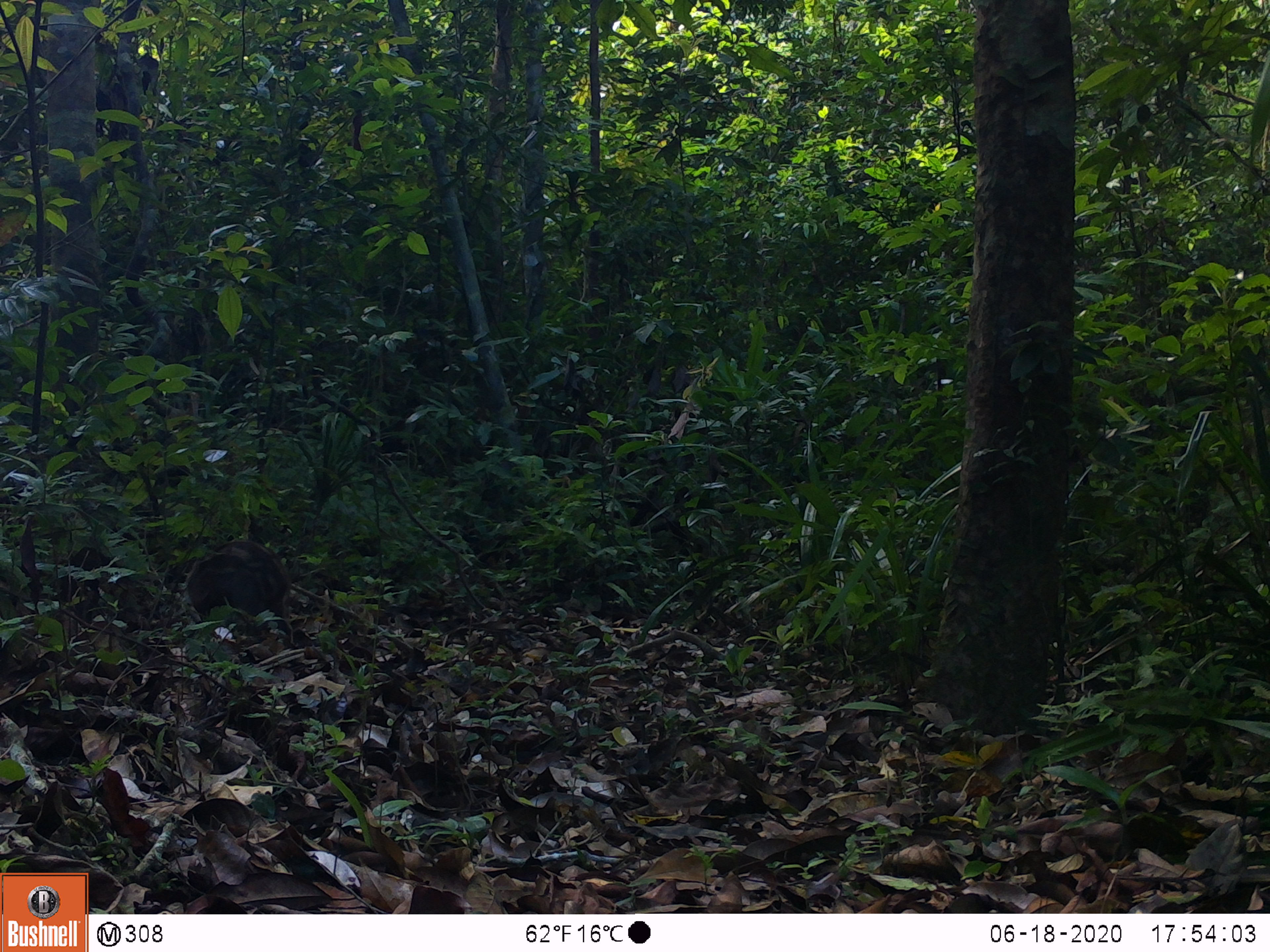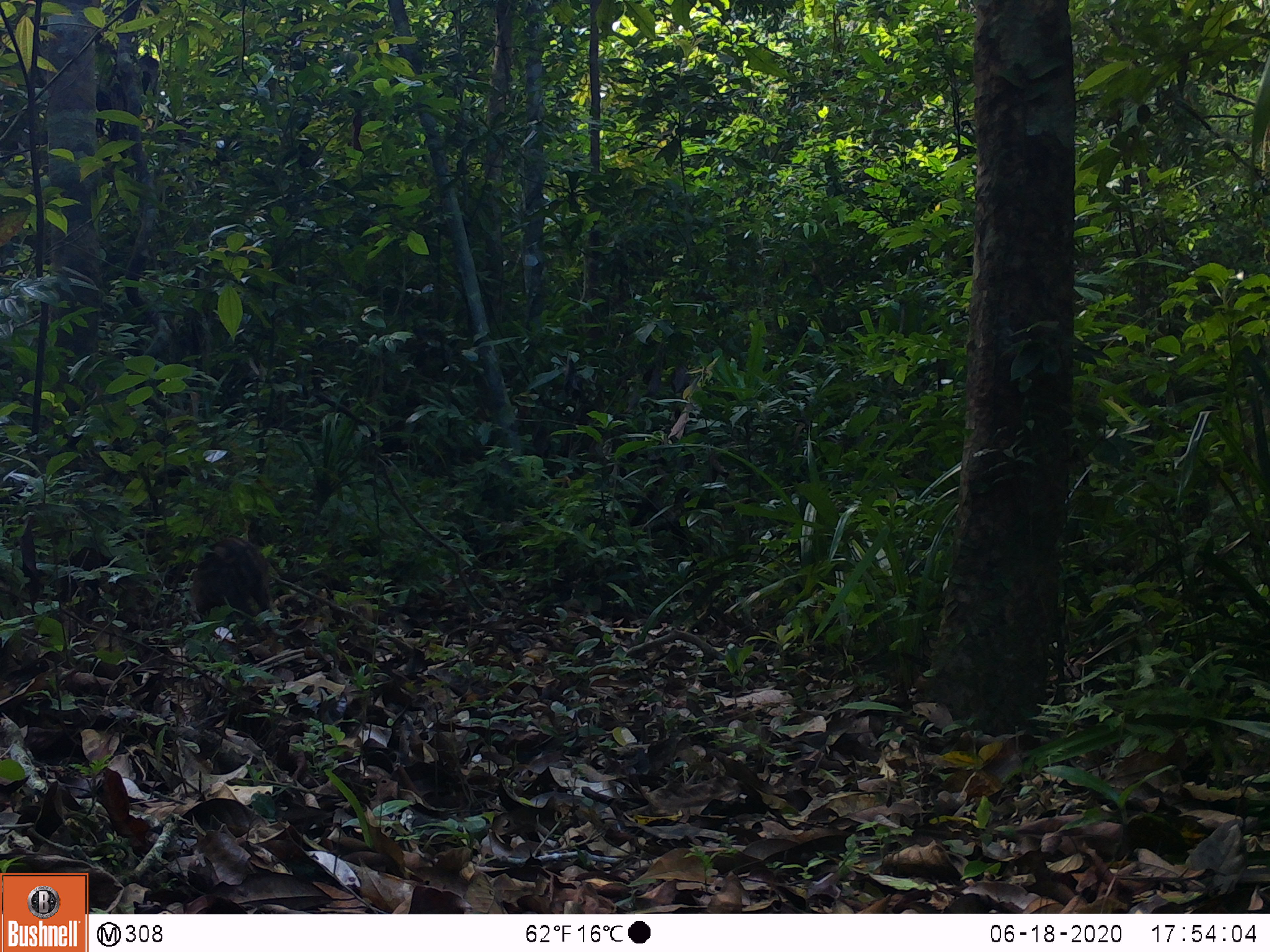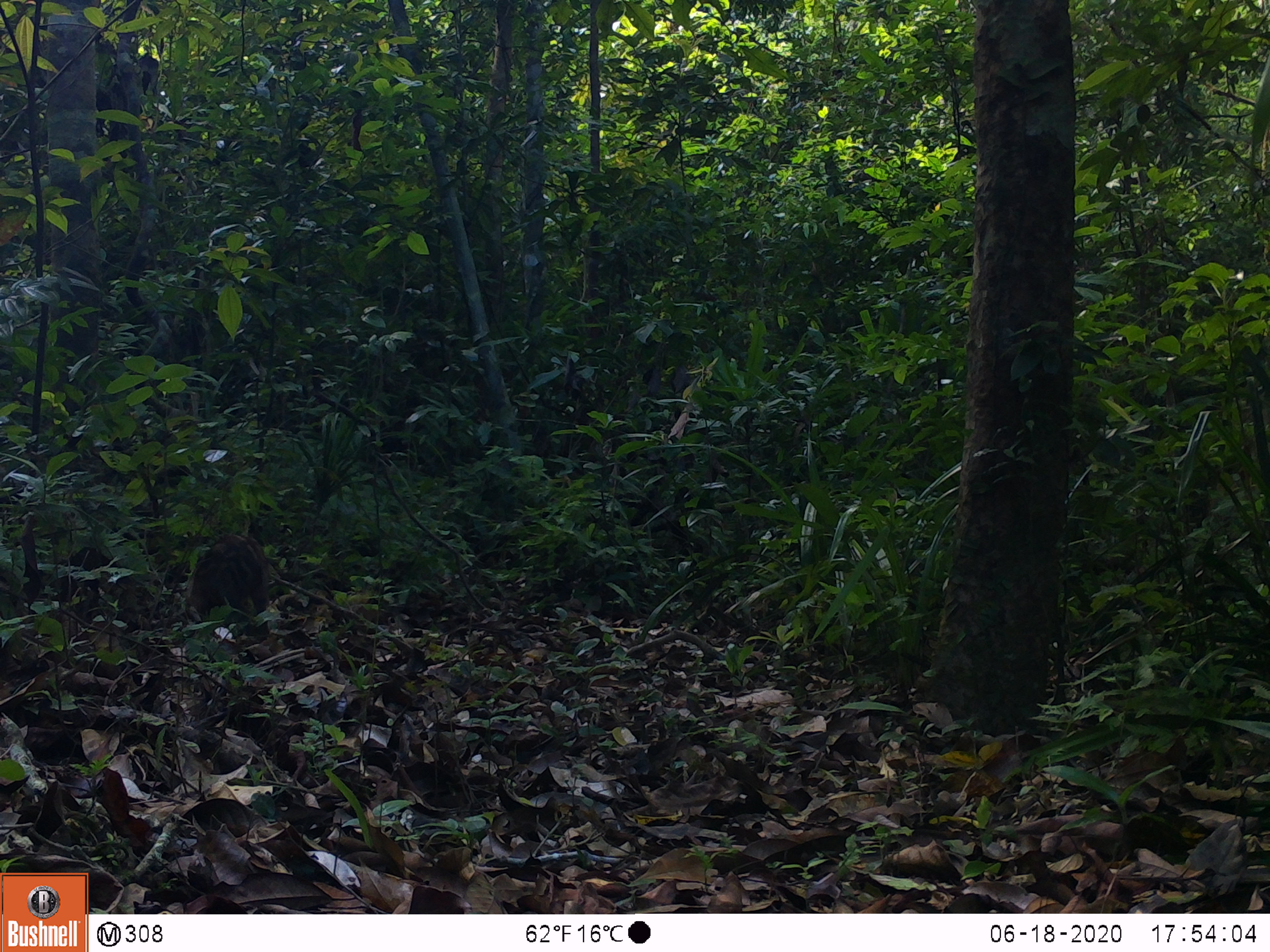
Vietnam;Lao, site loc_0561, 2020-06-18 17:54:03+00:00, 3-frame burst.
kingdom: Animalia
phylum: Chordata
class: Mammalia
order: Artiodactyla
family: Suidae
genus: Sus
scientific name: Sus scrofa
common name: eurasian wild pig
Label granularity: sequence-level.